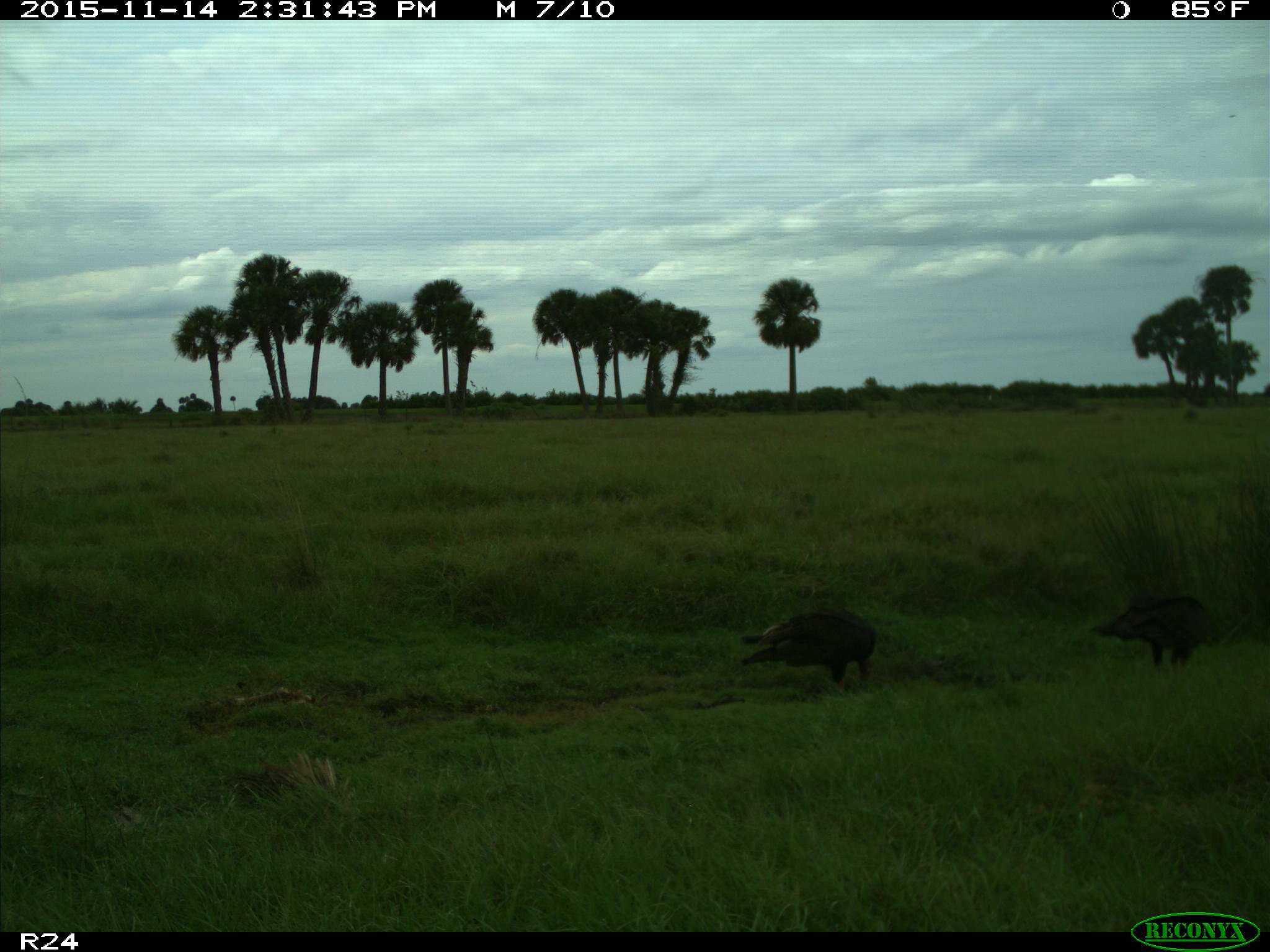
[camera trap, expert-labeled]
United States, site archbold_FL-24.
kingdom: Animalia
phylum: Chordata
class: Aves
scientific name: Aves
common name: birds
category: unidentified bird